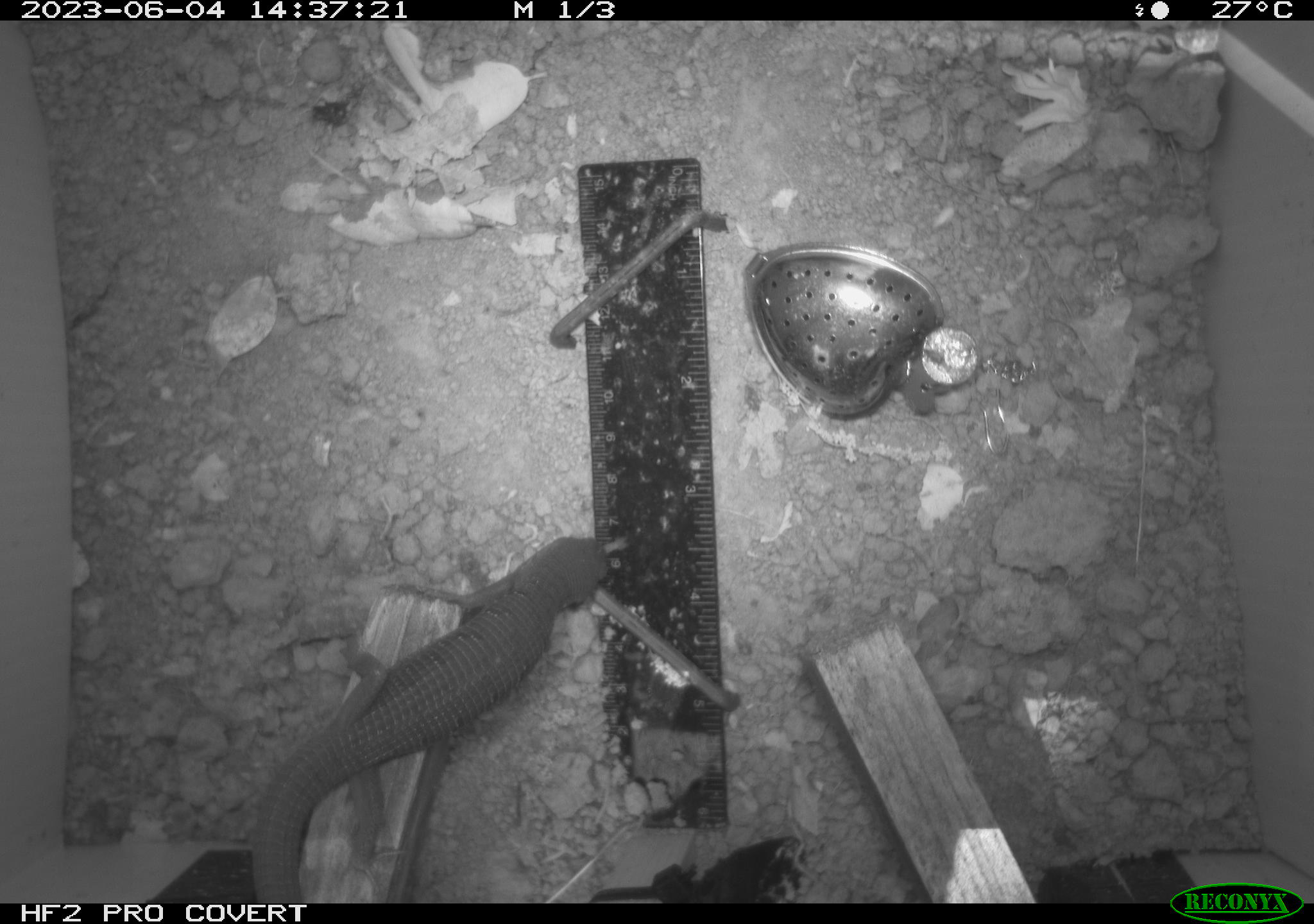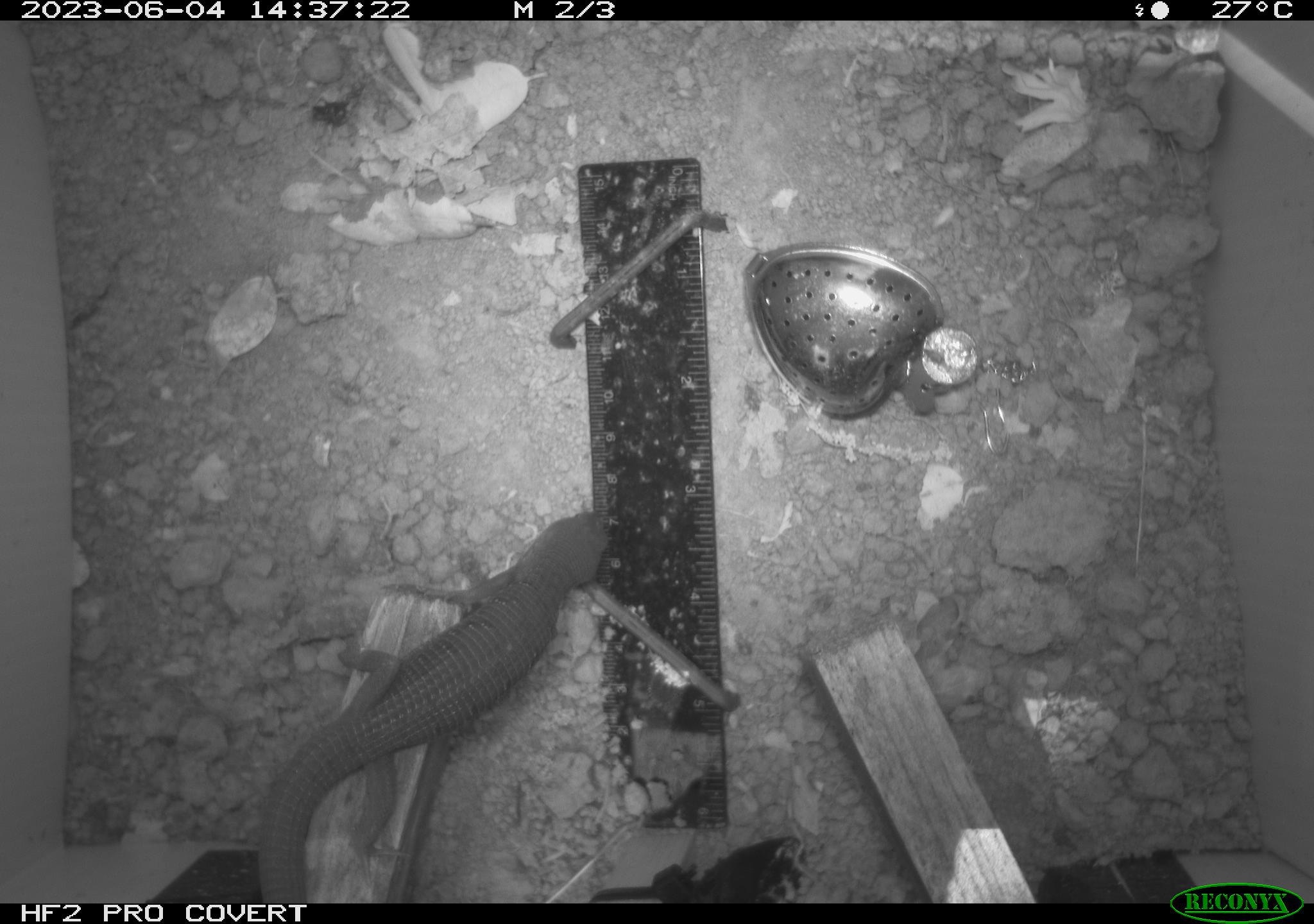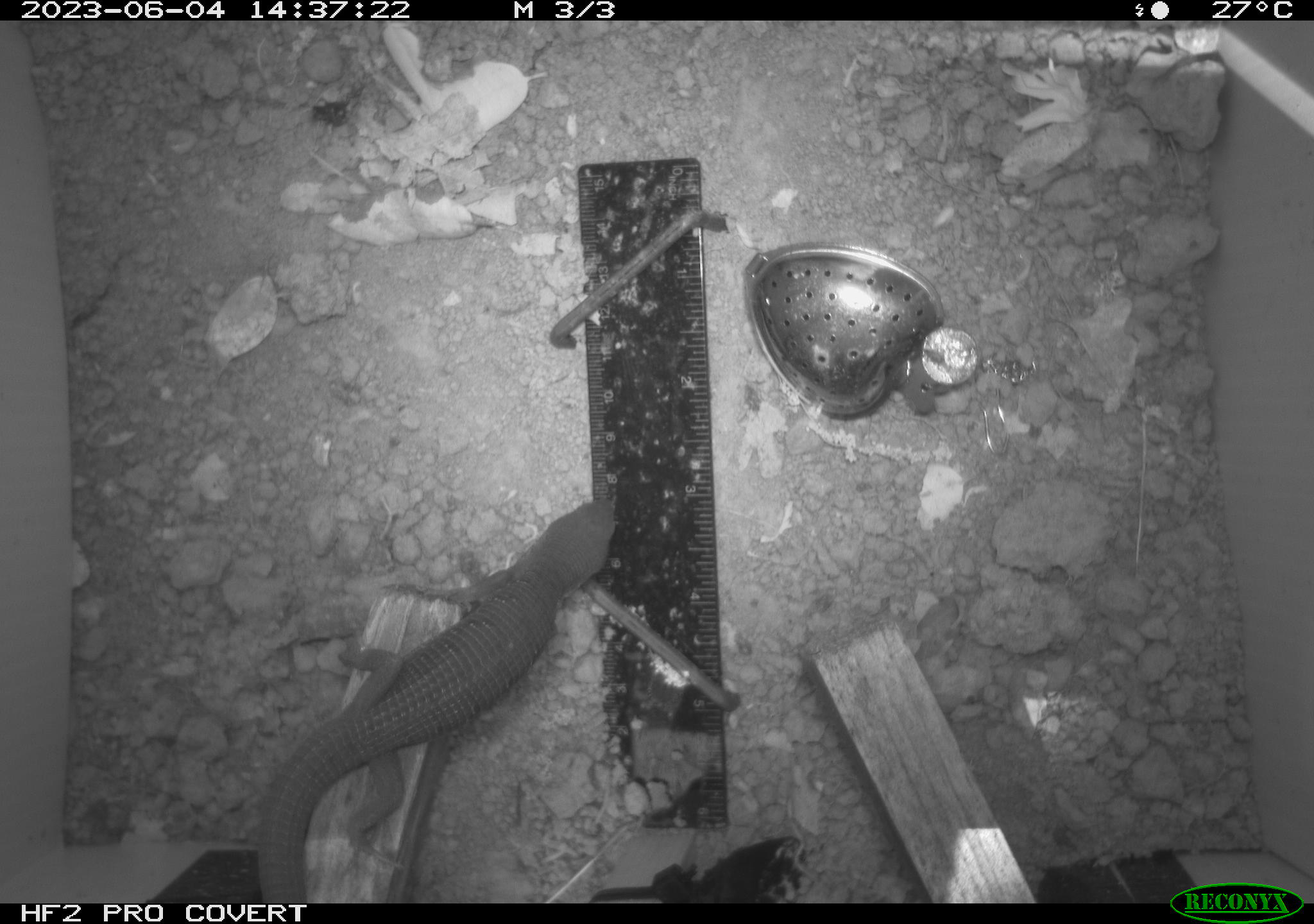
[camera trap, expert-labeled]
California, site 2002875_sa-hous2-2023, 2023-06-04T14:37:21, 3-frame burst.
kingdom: Animalia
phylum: Chordata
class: Reptilia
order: Squamata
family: Anguidae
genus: Elgaria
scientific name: Elgaria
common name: alligator lizards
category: elgaria species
Elgaria species (alligator lizards) (Elgaria).